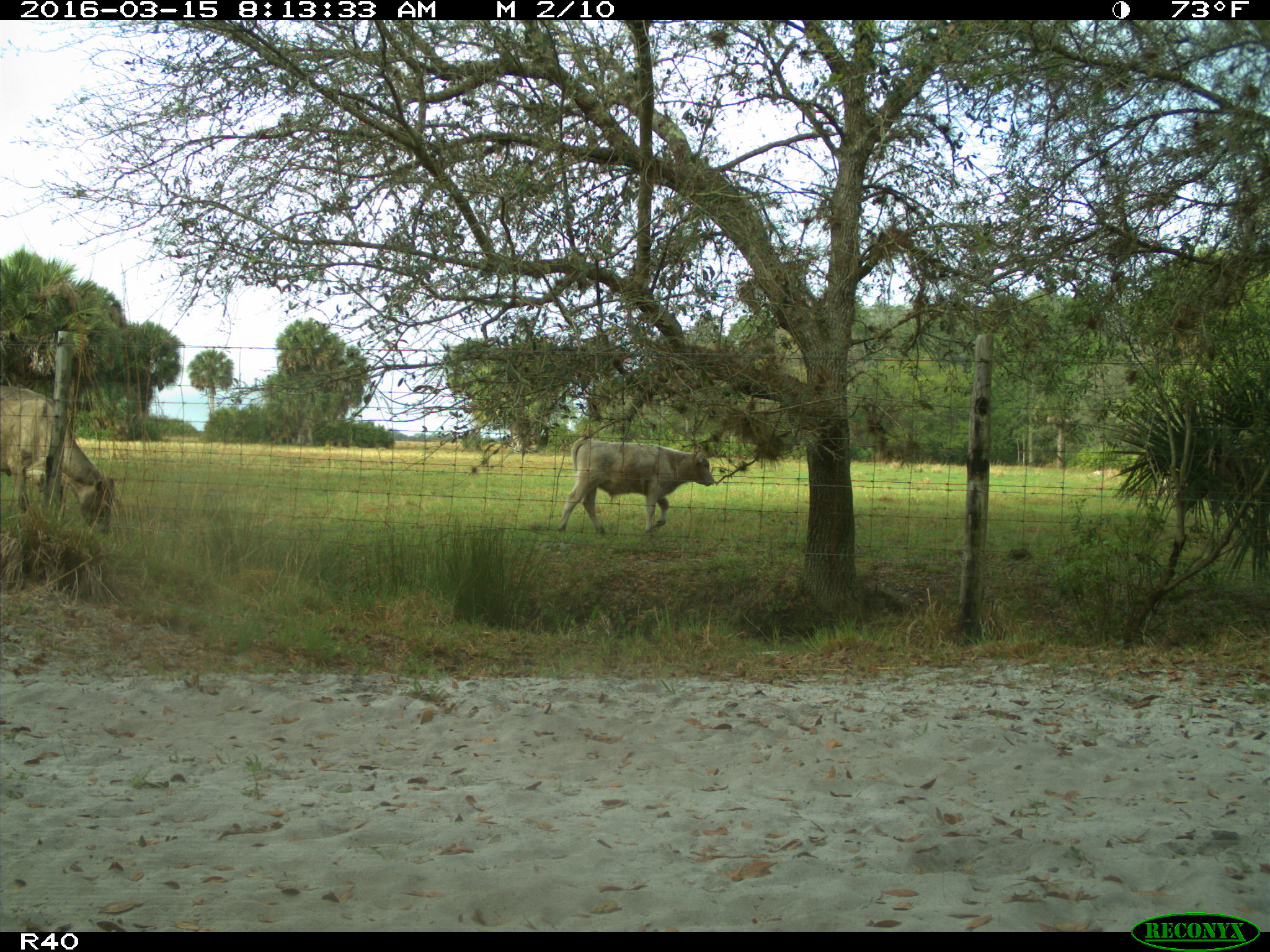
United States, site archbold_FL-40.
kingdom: Animalia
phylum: Chordata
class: Mammalia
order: Artiodactyla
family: Bovidae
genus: Bos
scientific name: Bos taurus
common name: domestic cow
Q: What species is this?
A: Bos taurus (domestic cow).